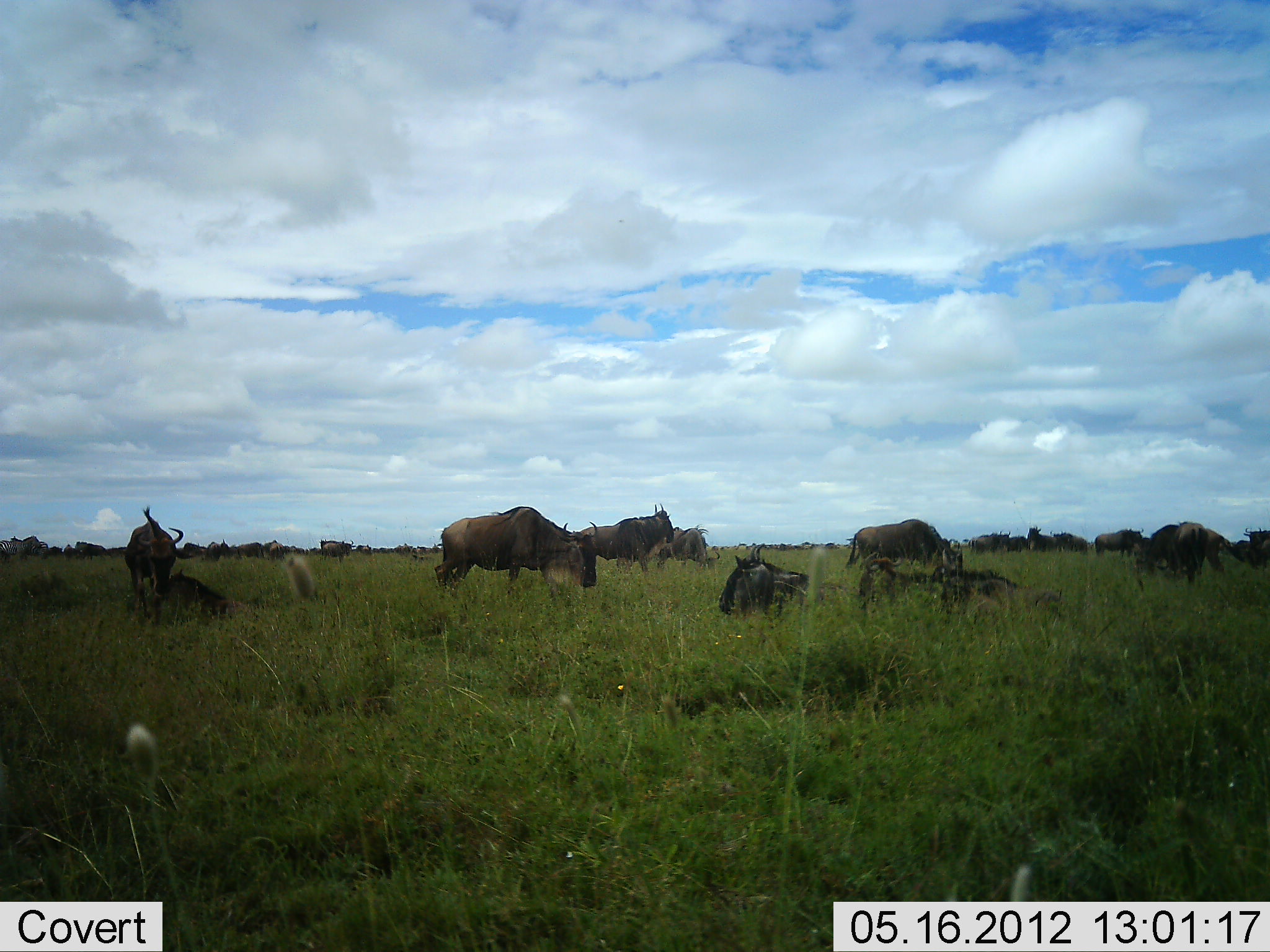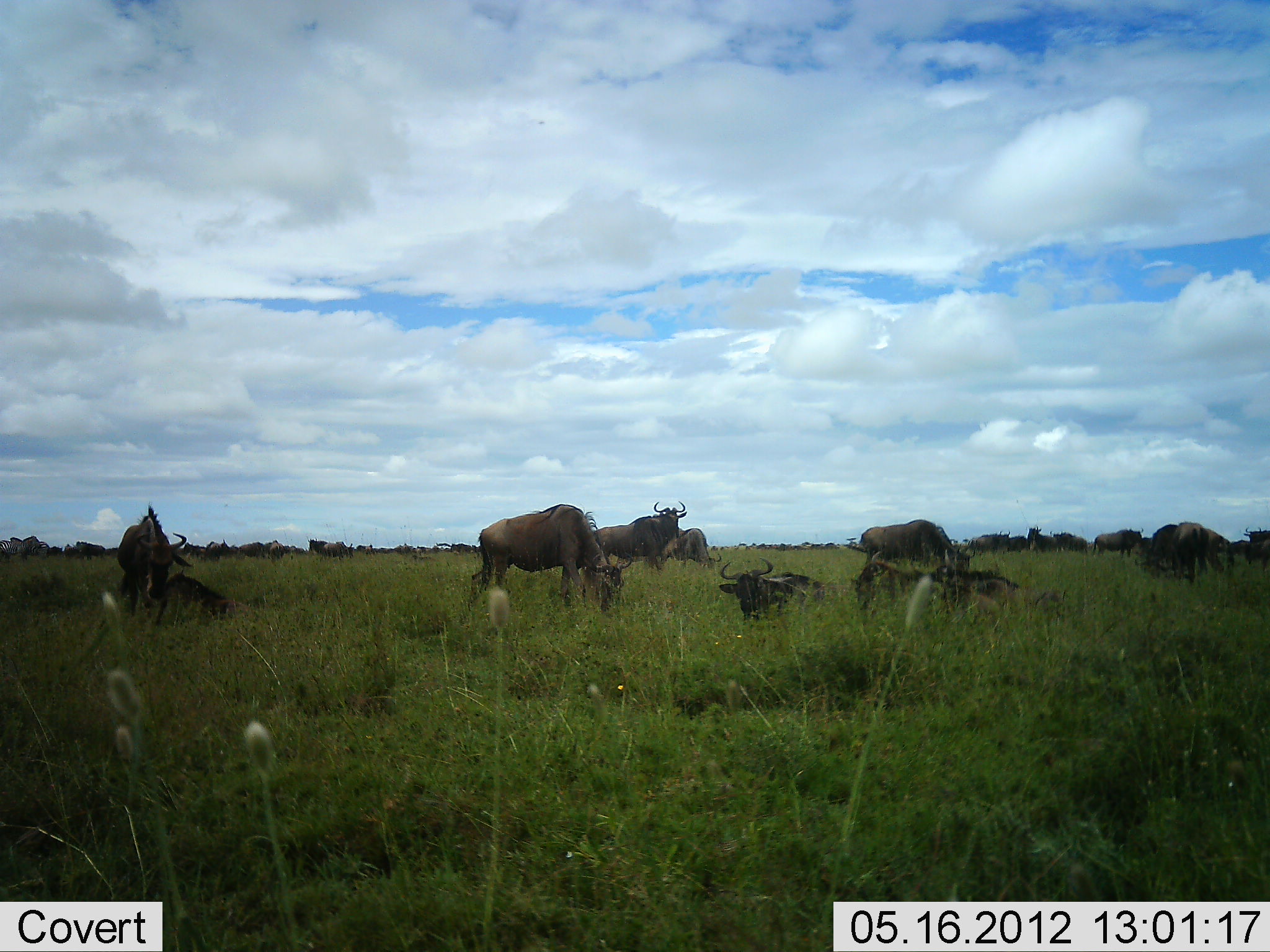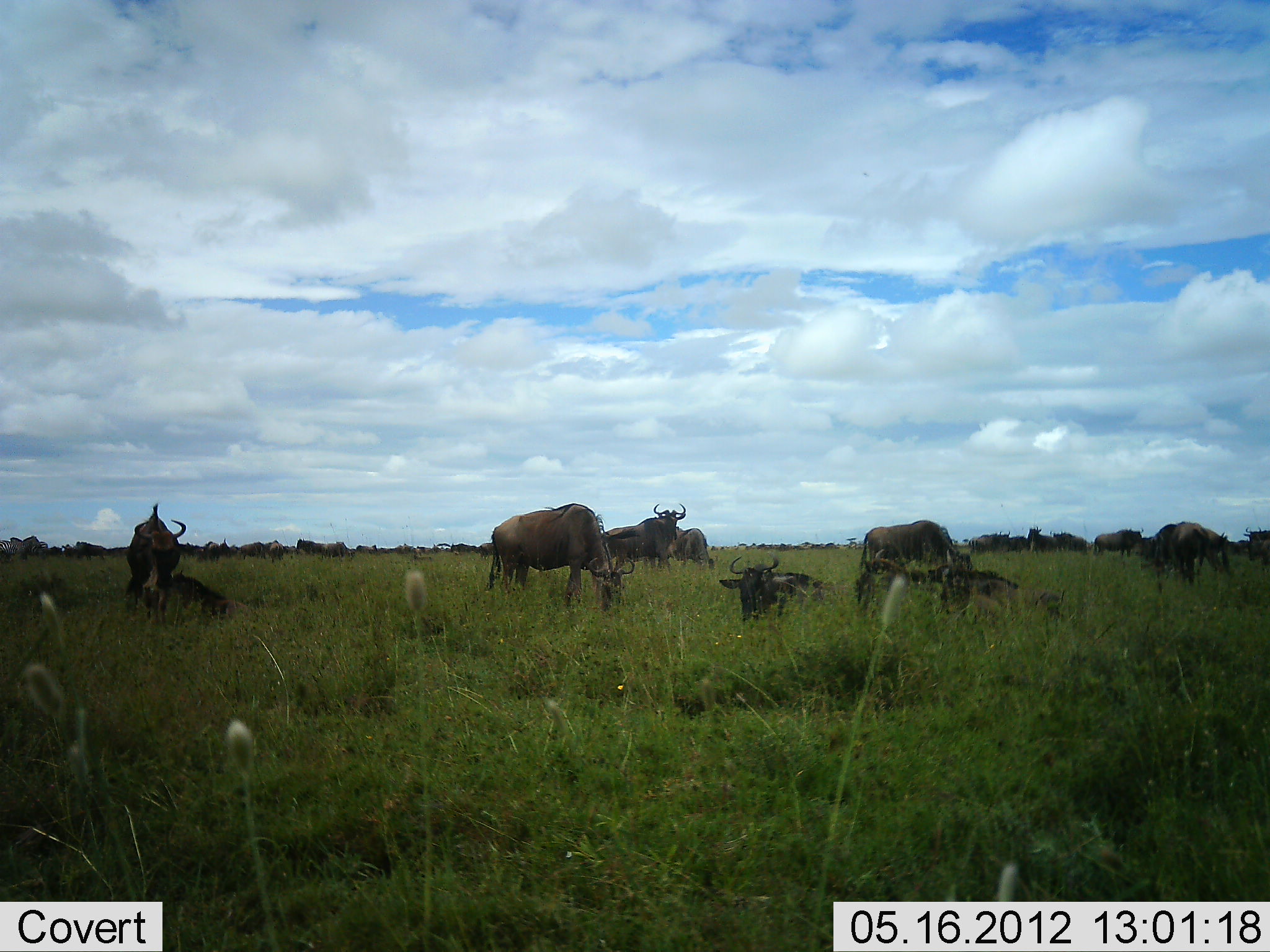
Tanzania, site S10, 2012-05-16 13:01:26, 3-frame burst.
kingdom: Animalia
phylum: Chordata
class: Mammalia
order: Artiodactyla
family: Bovidae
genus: Connochaetes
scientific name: Connochaetes taurinus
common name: blue wildebeest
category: wildebeest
Wildebeest (blue wildebeest) (Connochaetes taurinus), count 11-50. Behavior (volunteer vote fractions): standing 90%, resting 90%, moving 50%, interacting 10%. Young present (vote fraction): 0%. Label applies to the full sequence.